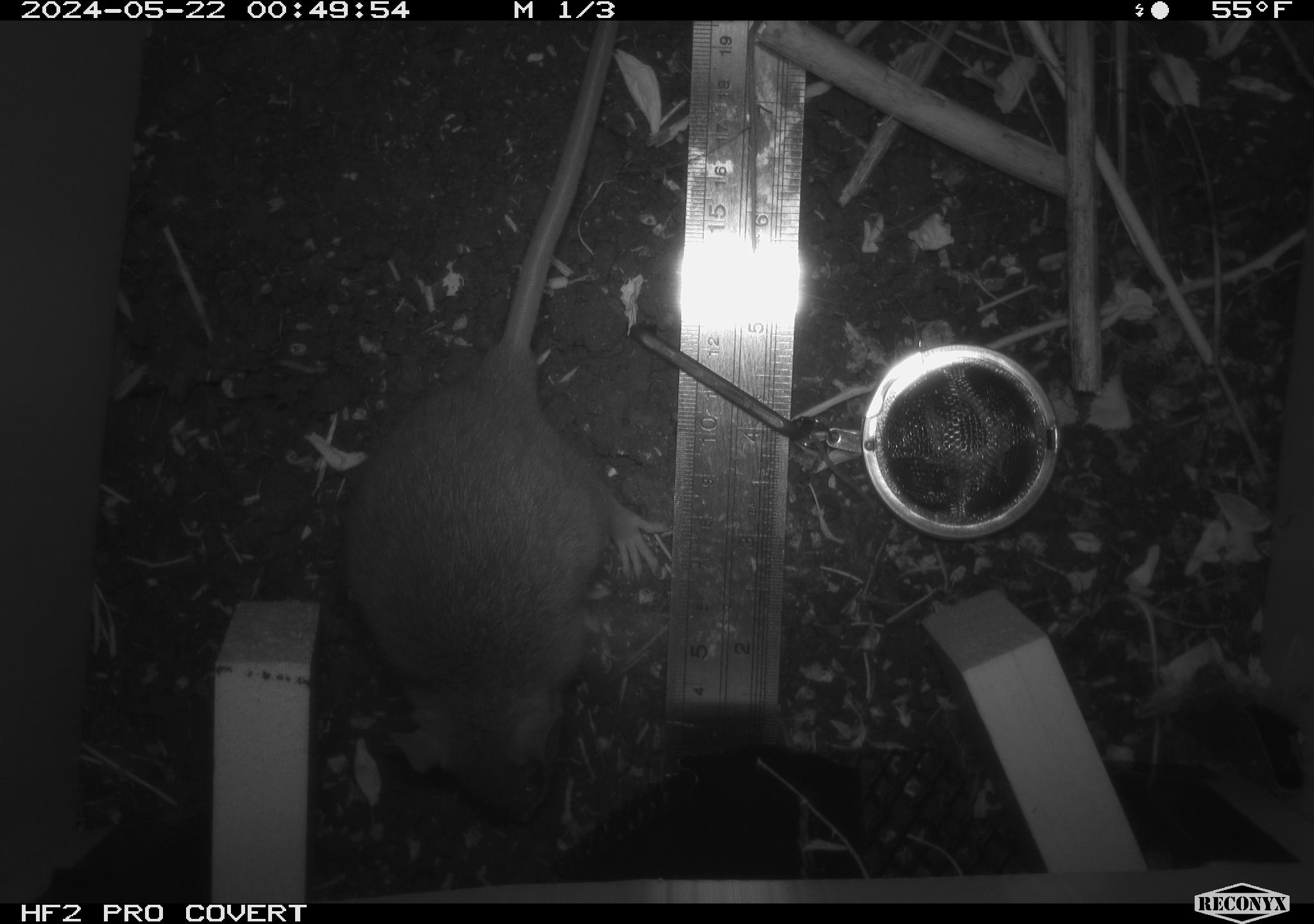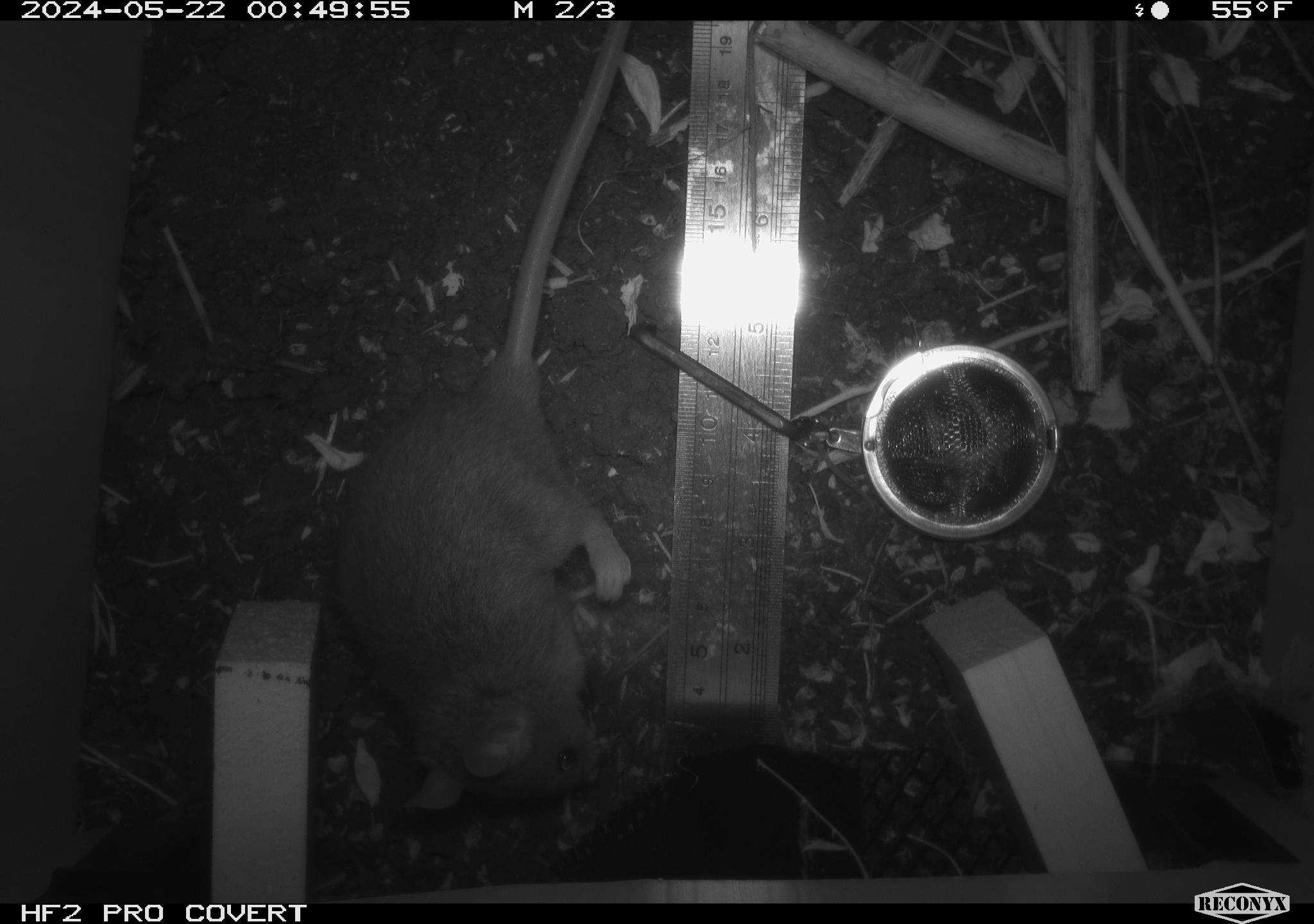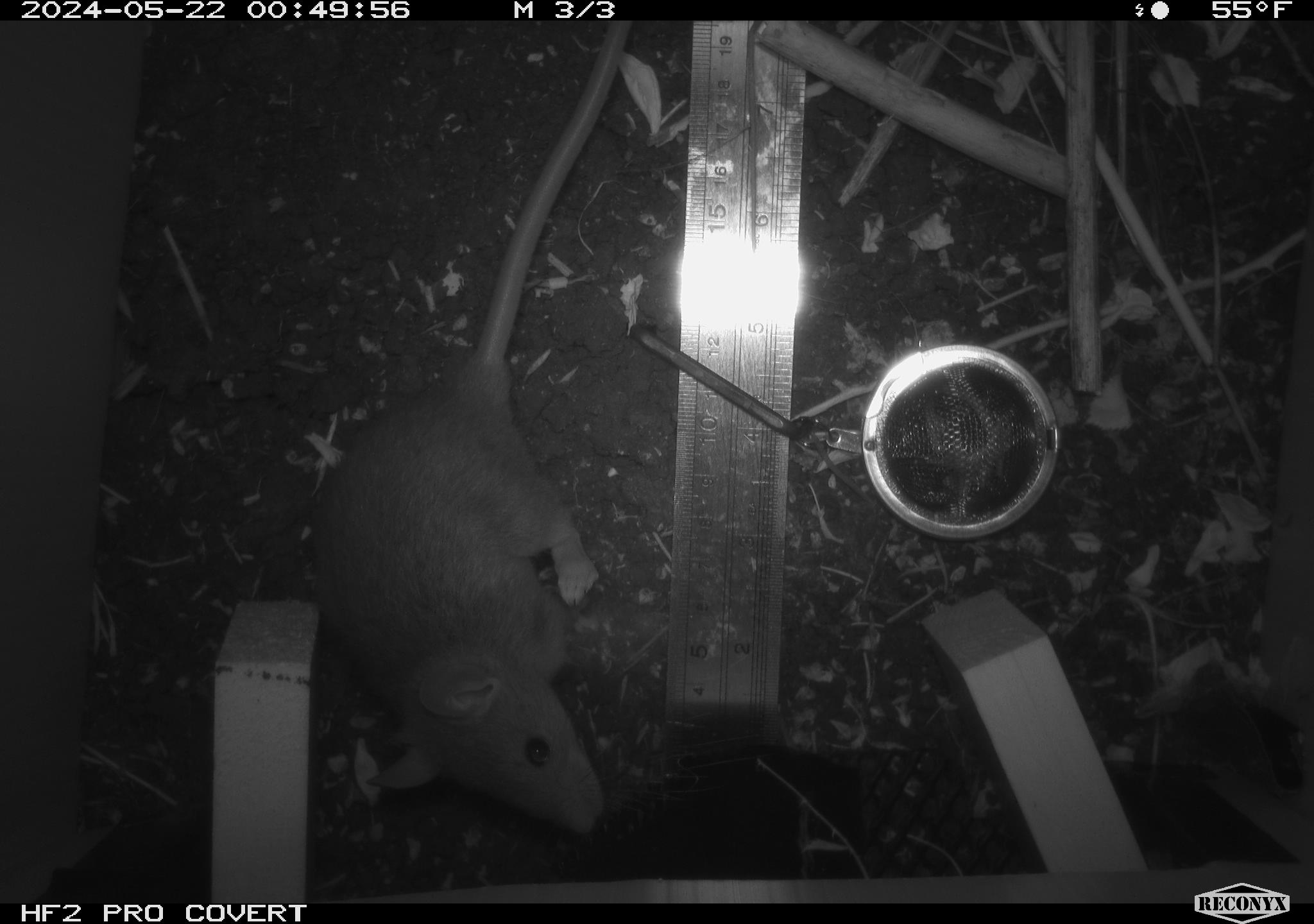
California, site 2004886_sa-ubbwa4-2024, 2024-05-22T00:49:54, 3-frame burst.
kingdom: Animalia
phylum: Chordata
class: Mammalia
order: Rodentia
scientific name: Rodentia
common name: woodrat or rat or mouse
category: woodrat or rat or mouse species